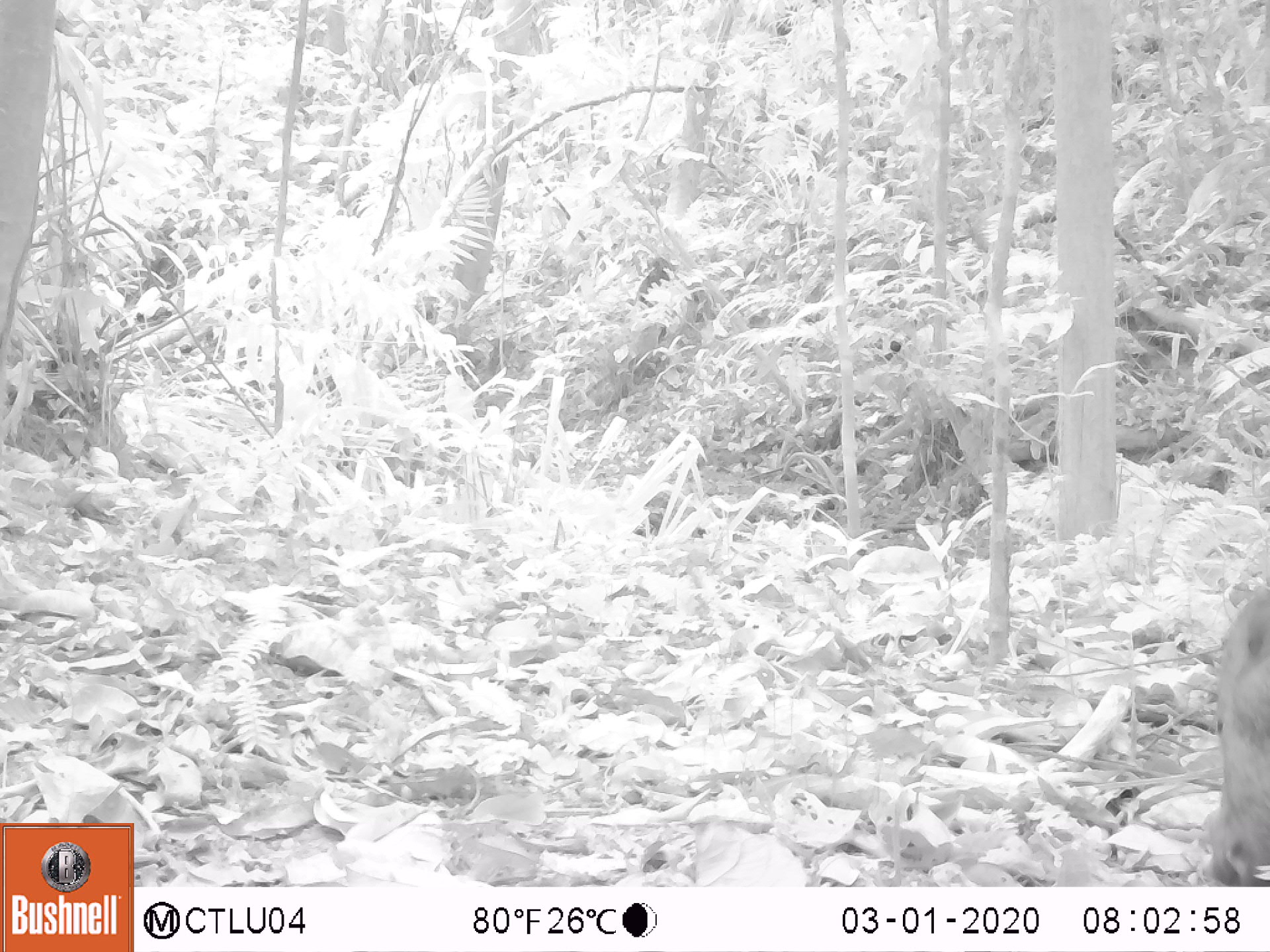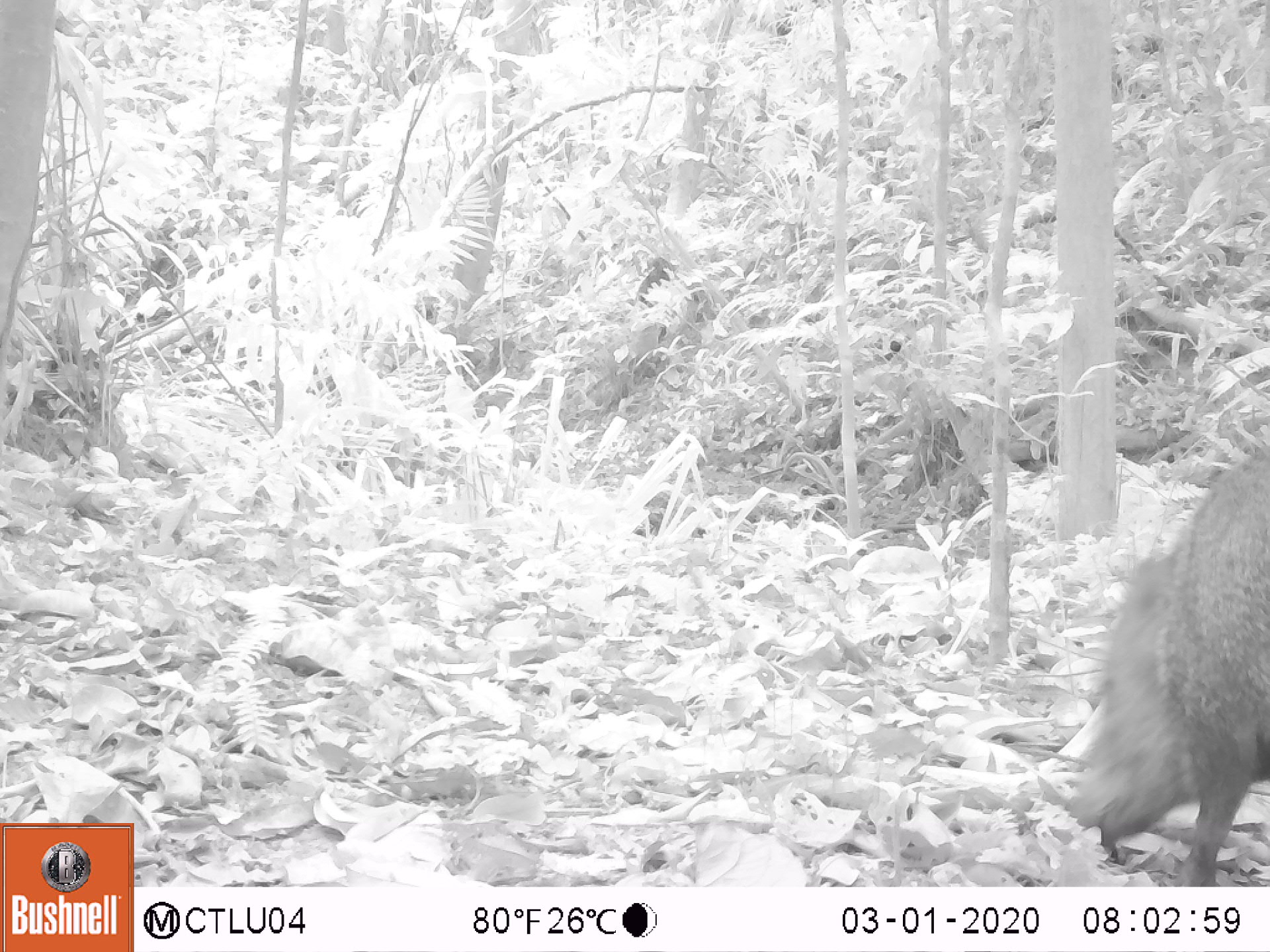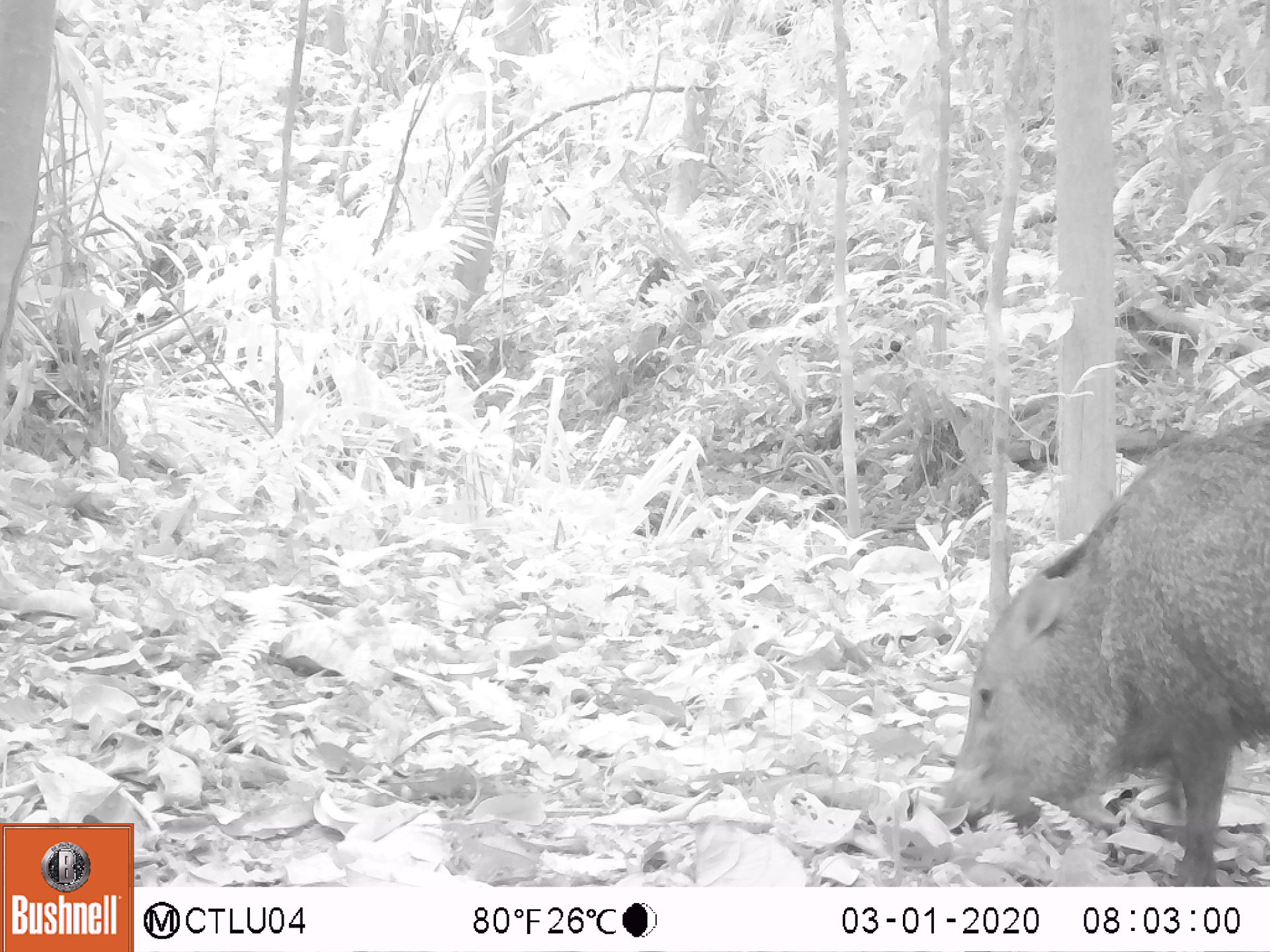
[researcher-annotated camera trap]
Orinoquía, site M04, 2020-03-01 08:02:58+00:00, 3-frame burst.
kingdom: Animalia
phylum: Chordata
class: Mammalia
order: Artiodactyla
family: Tayassuidae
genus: Pecari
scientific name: Pecari tajacu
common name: collared peccary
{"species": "collared peccary (Pecari tajacu)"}